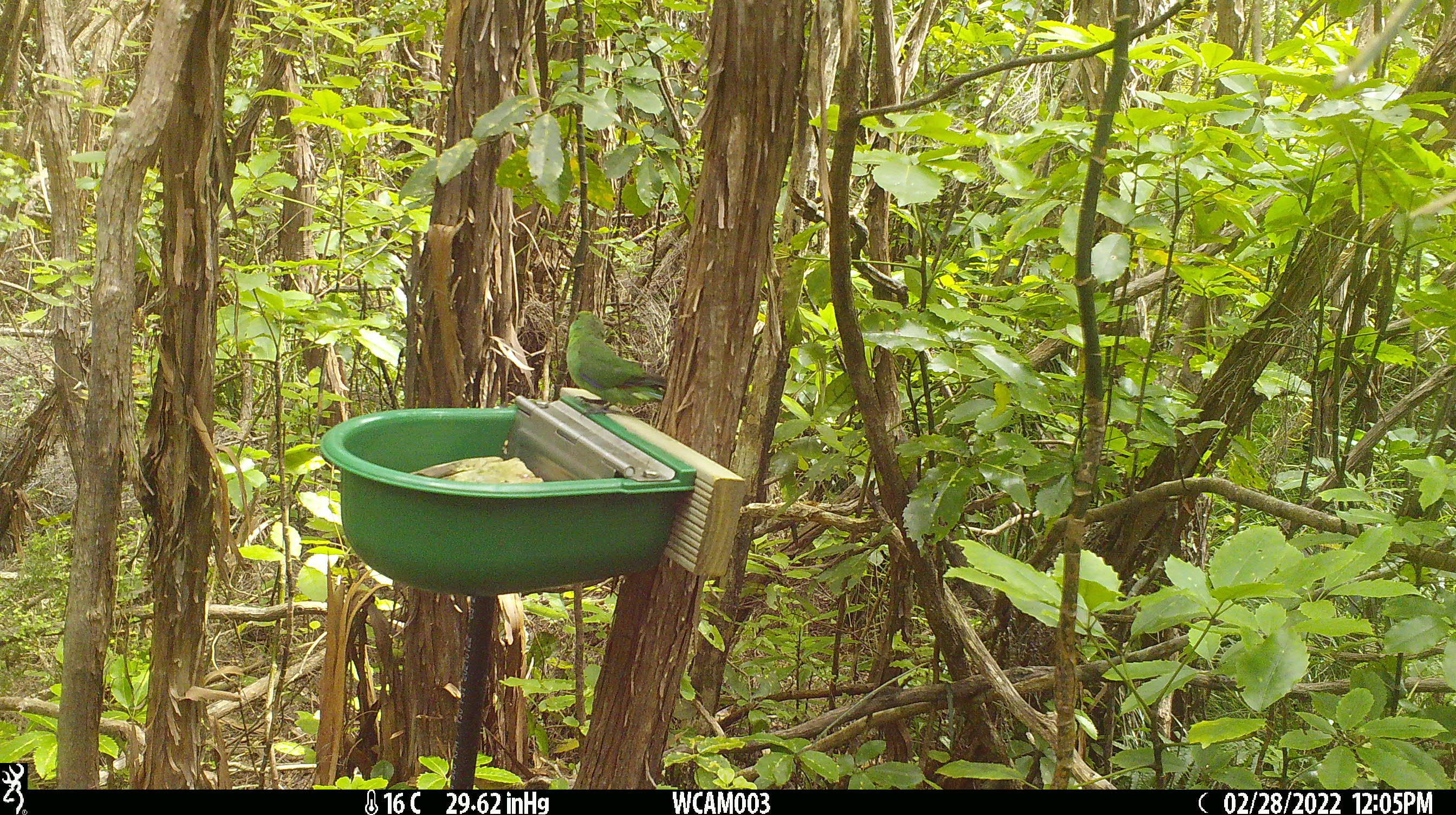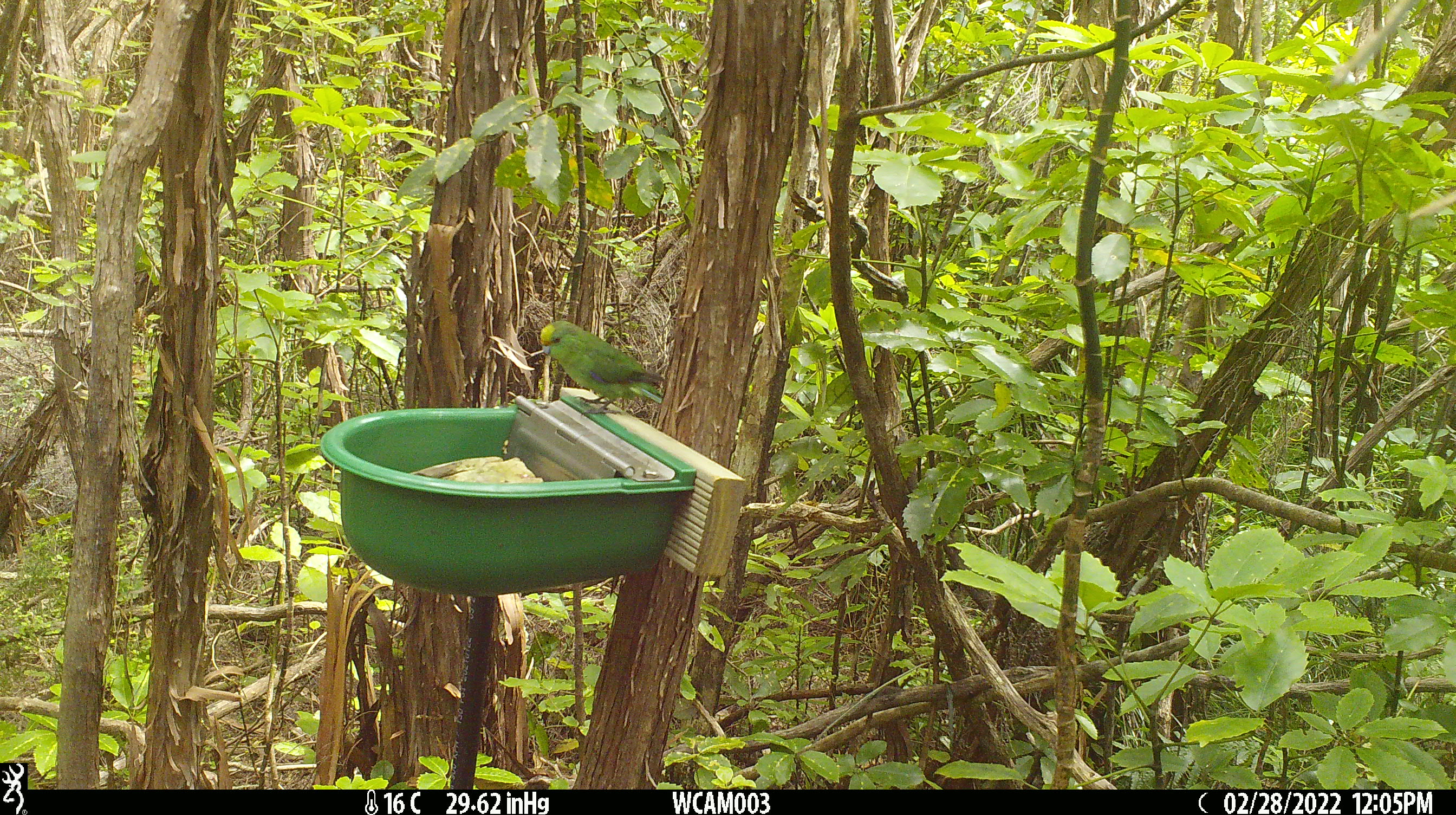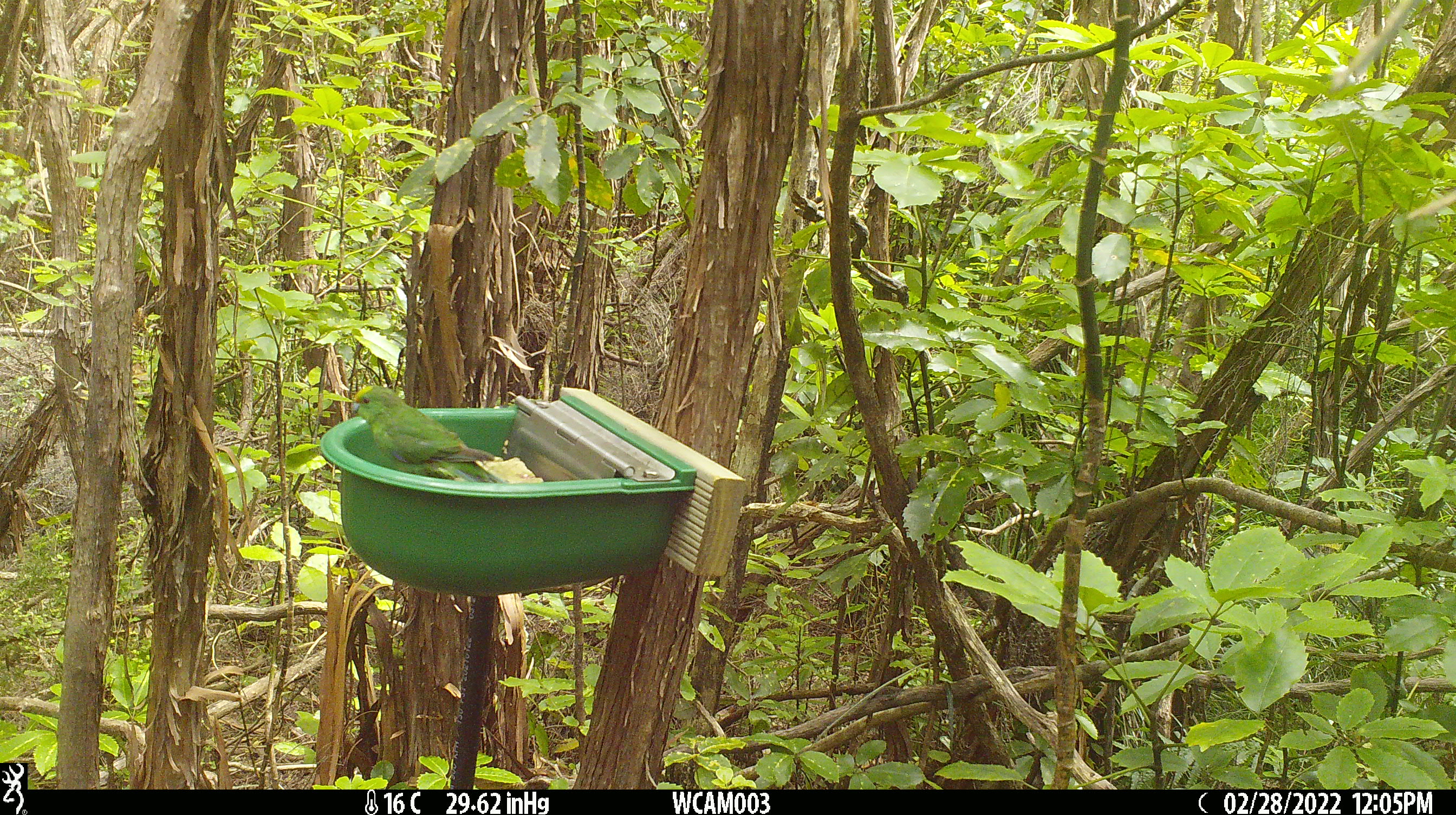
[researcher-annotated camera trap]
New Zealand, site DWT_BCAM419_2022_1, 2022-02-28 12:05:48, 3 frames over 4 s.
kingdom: Animalia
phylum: Chordata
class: Aves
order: Psittaciformes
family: Psittaculidae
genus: Cyanoramphus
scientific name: Cyanoramphus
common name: parakeet